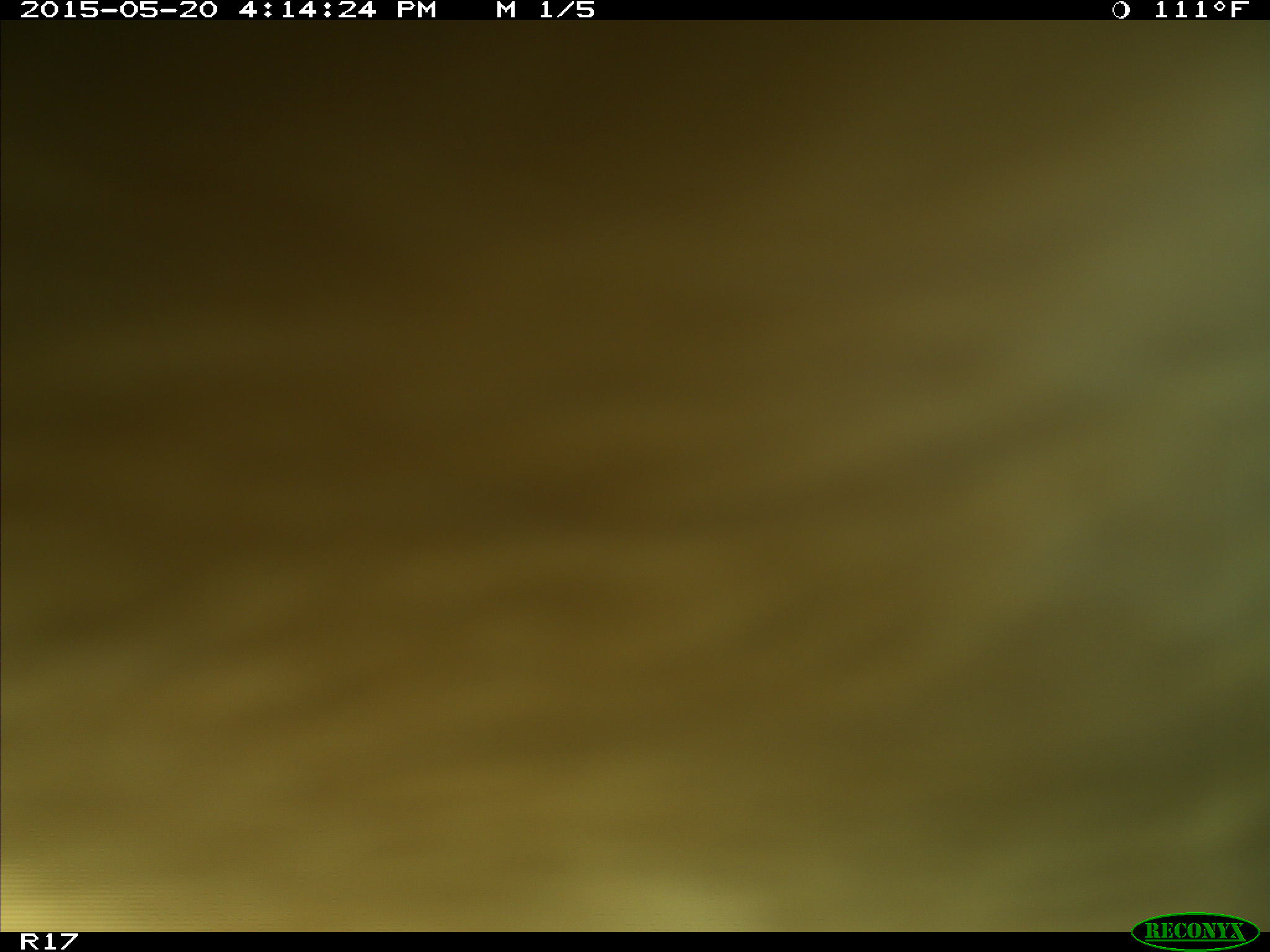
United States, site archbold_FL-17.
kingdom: Animalia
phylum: Chordata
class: Mammalia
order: Artiodactyla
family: Bovidae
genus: Bos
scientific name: Bos taurus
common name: domestic cow